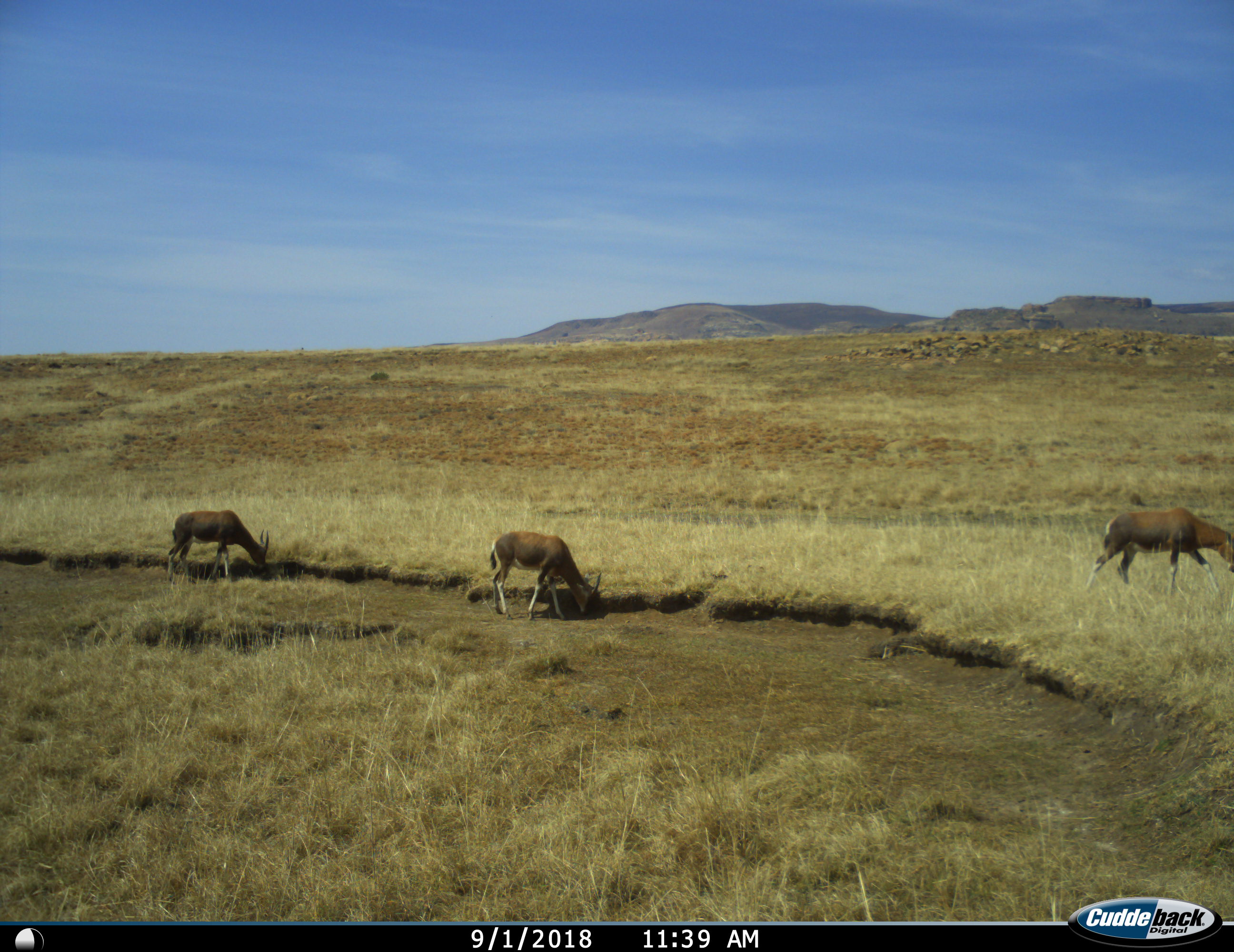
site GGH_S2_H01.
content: unidentified animal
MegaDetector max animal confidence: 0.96